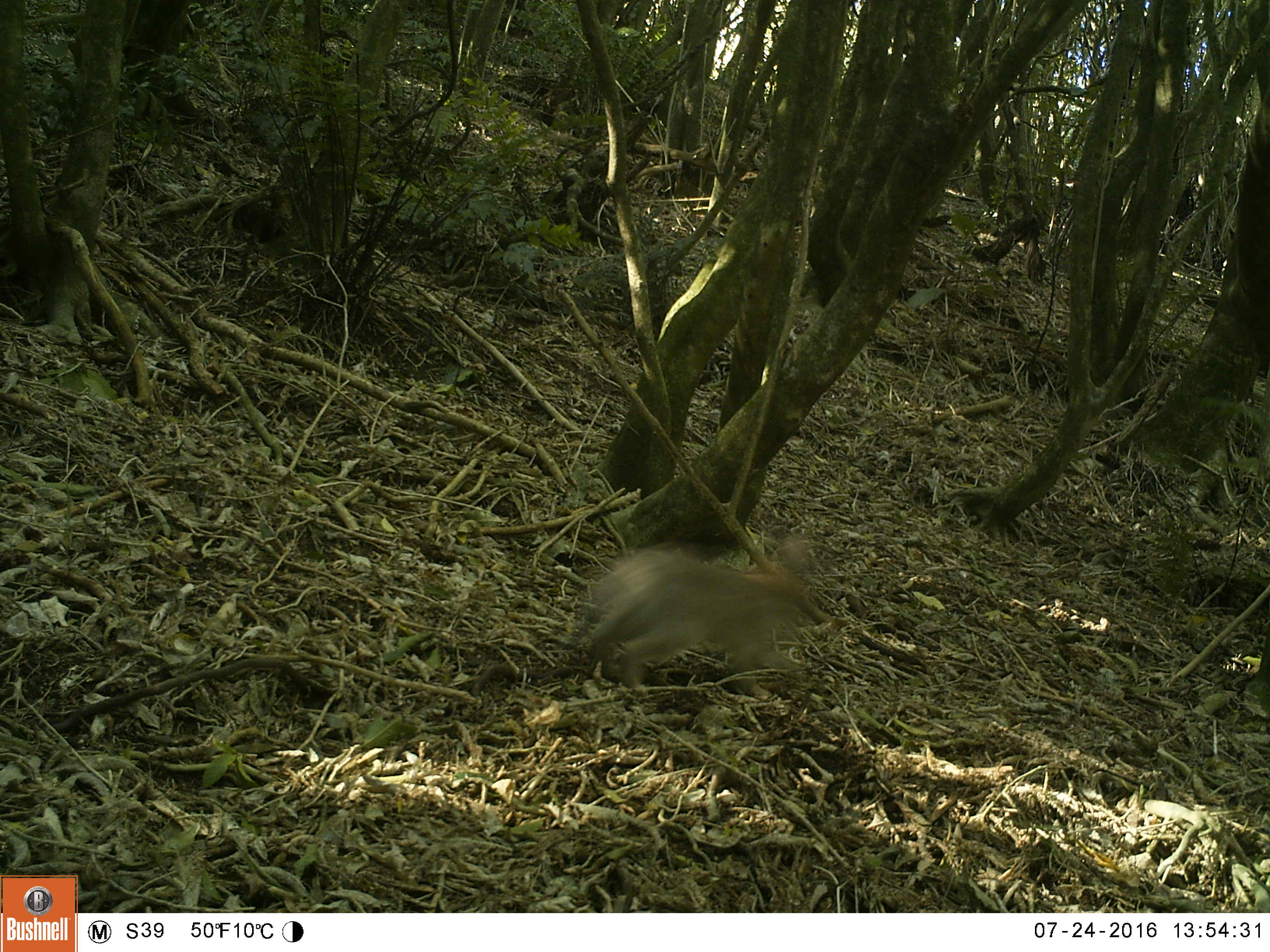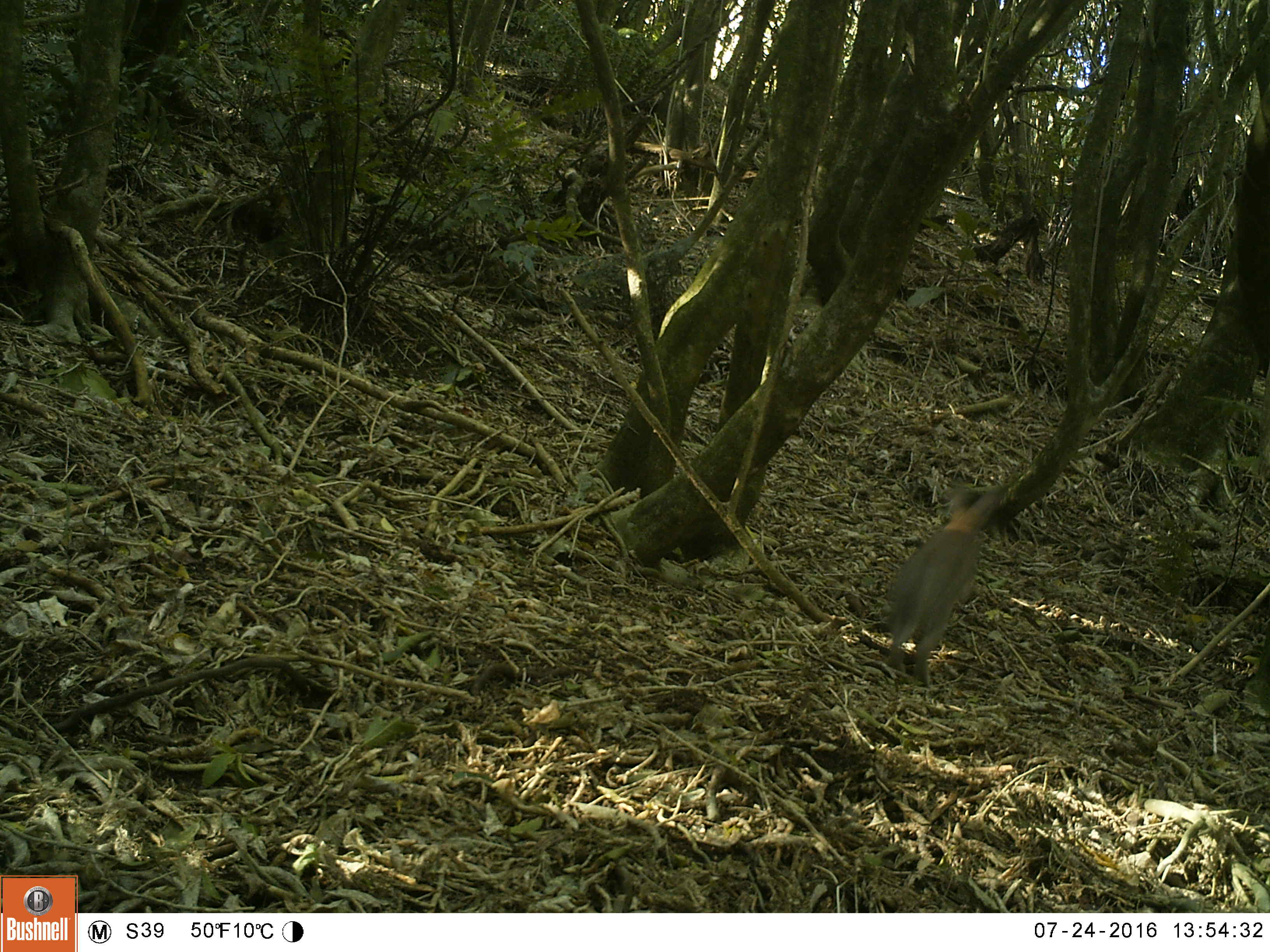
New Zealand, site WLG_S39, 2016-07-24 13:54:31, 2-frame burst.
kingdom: Animalia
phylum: Chordata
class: Mammalia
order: Lagomorpha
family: Leporidae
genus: Oryctolagus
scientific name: Oryctolagus cuniculus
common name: european rabbit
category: rabbit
Rabbit (european rabbit) (Oryctolagus cuniculus).